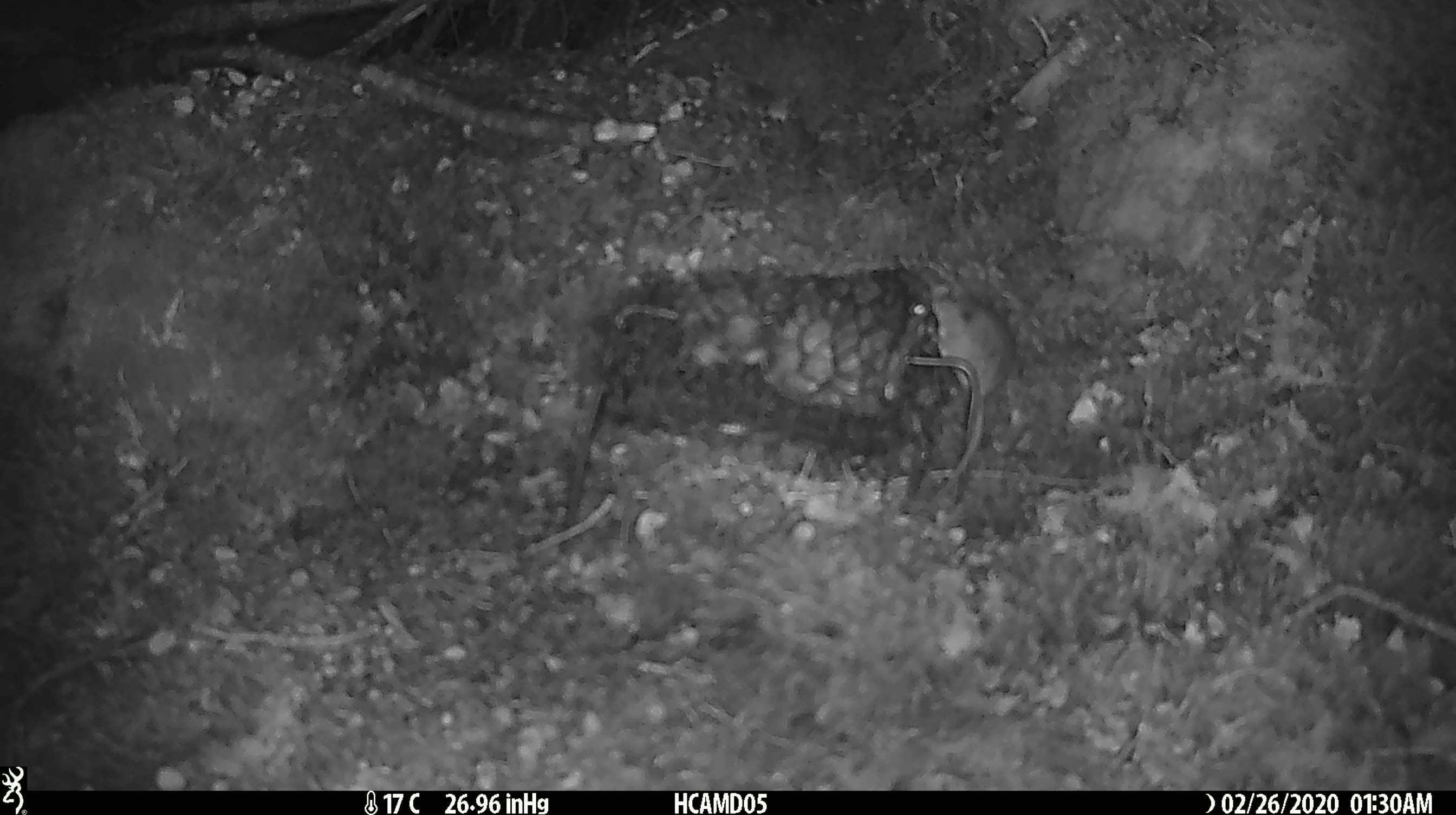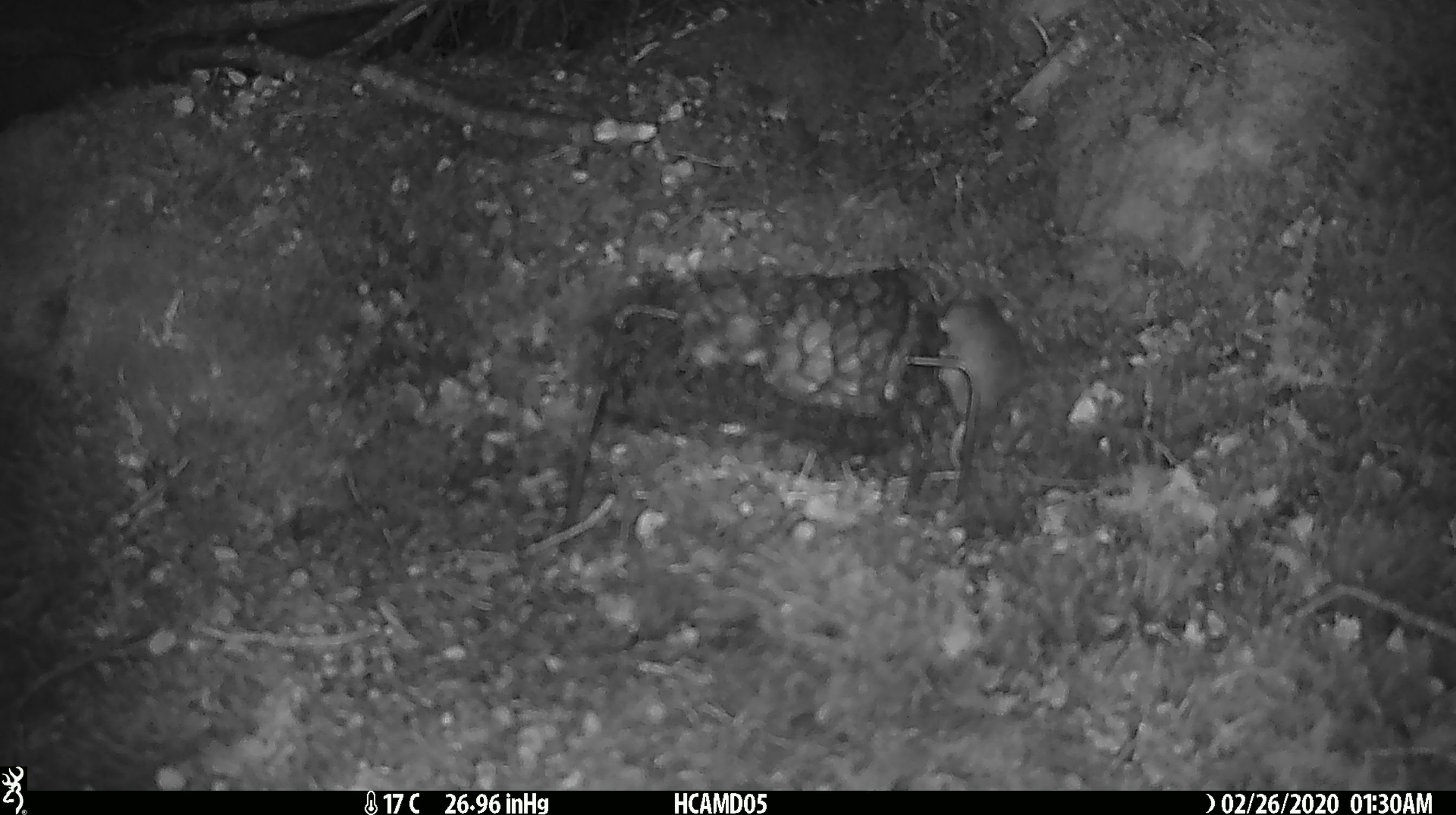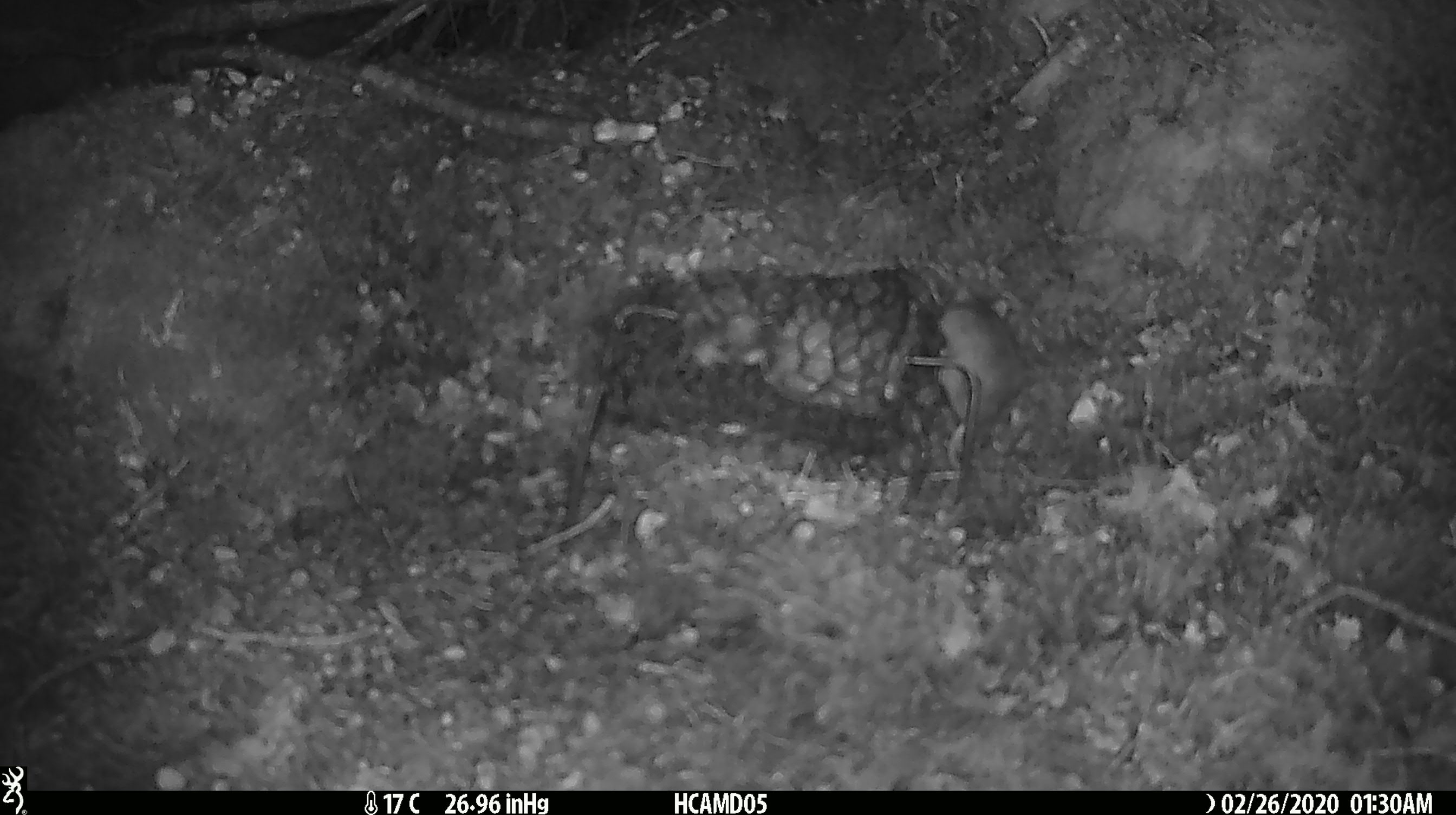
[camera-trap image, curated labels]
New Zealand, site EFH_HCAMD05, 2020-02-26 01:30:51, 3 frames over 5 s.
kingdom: Animalia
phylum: Chordata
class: Mammalia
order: Rodentia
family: Muridae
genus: Mus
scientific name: Mus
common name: mouse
Mouse (Mus).